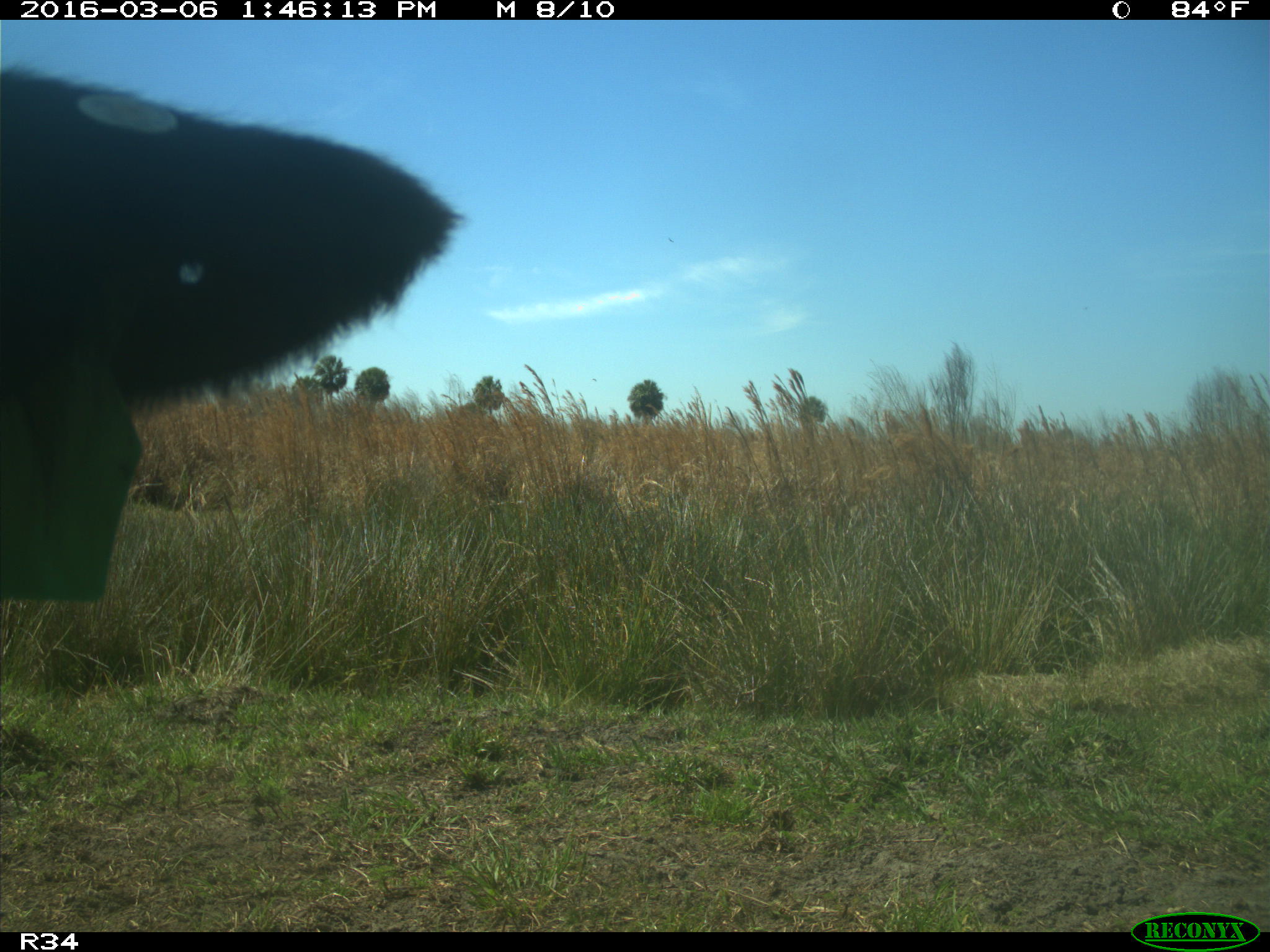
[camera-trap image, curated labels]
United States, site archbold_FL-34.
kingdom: Animalia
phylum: Chordata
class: Mammalia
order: Artiodactyla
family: Bovidae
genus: Bos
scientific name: Bos taurus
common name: domestic cow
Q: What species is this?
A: Bos taurus (domestic cow).